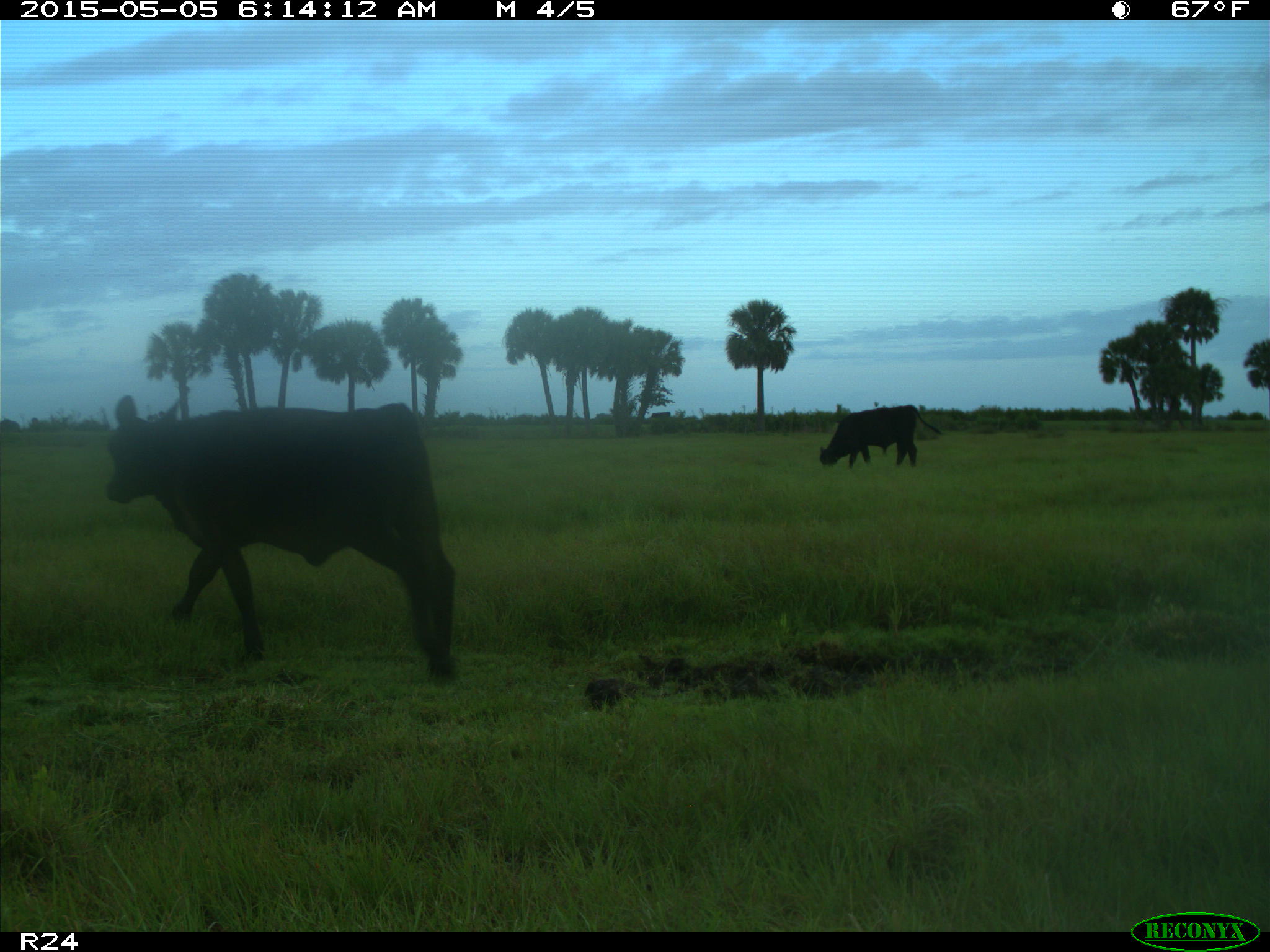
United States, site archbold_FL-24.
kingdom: Animalia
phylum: Chordata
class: Mammalia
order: Artiodactyla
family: Bovidae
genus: Bos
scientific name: Bos taurus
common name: domestic cow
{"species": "Bos taurus (domestic cow)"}